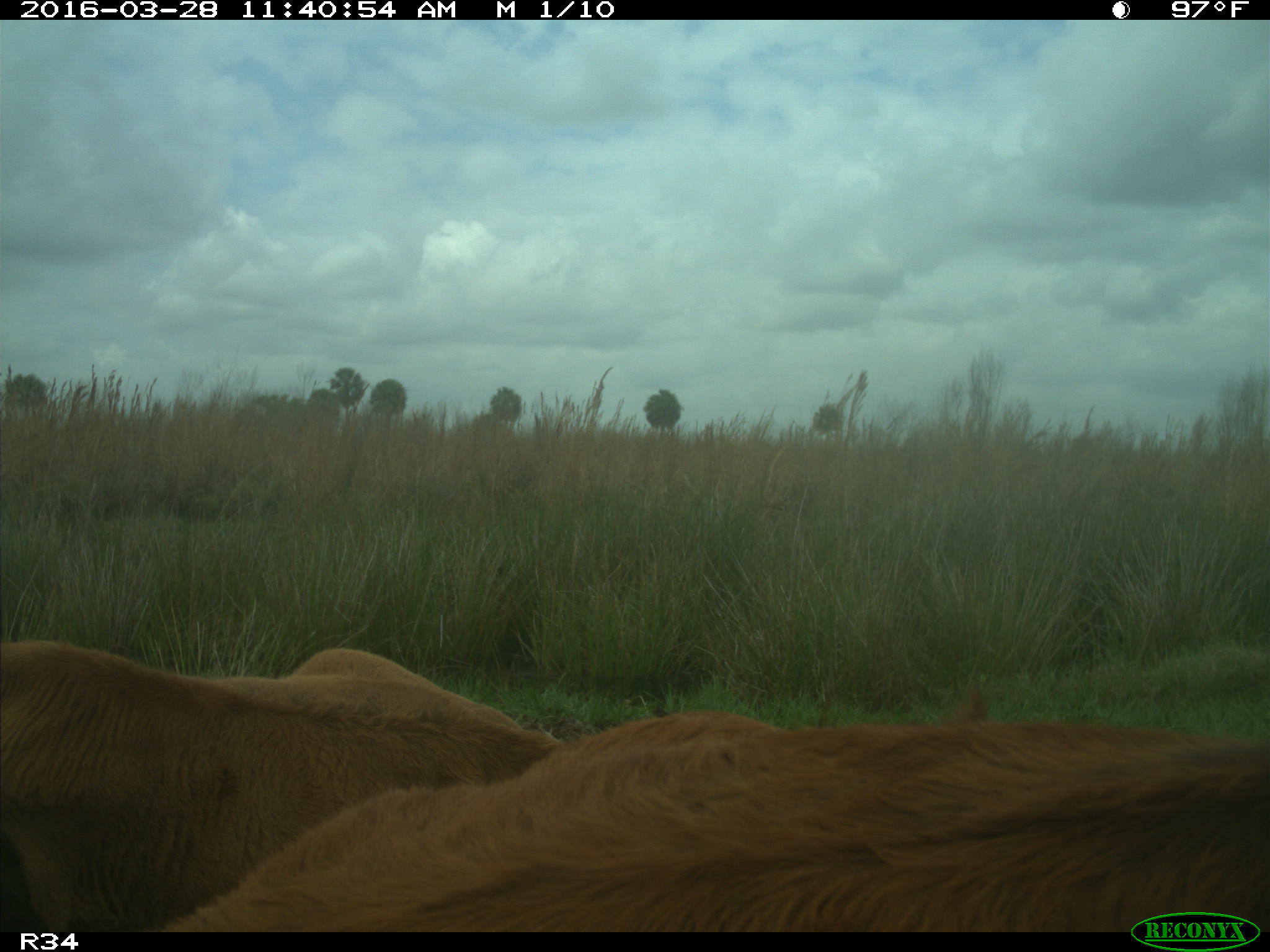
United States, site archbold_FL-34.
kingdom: Animalia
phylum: Chordata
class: Mammalia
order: Artiodactyla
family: Bovidae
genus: Bos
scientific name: Bos taurus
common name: domestic cow